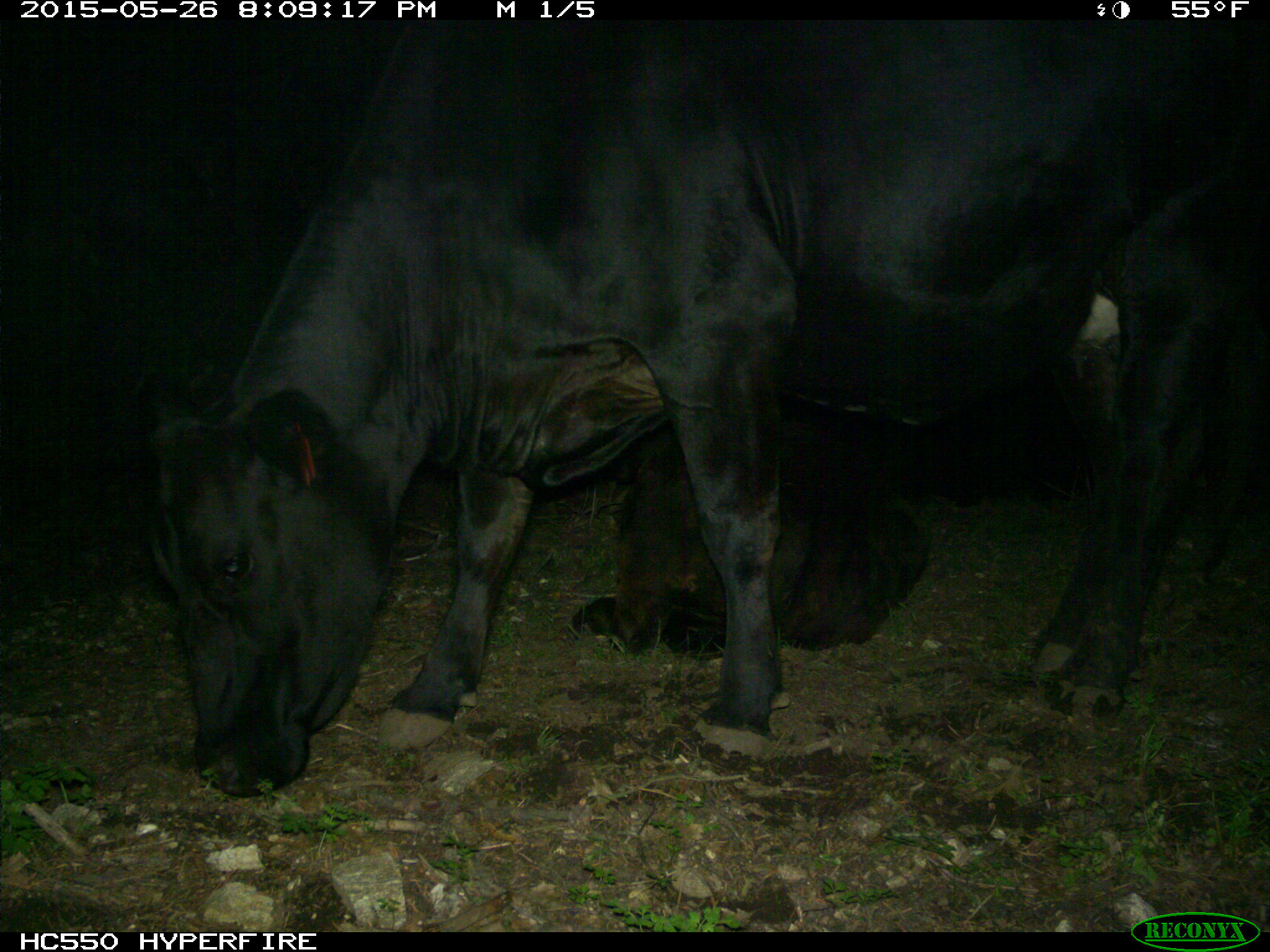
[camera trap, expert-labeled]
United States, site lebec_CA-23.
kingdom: Animalia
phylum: Chordata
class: Mammalia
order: Artiodactyla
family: Bovidae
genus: Bos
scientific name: Bos taurus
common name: domestic cow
Bos taurus (domestic cow).